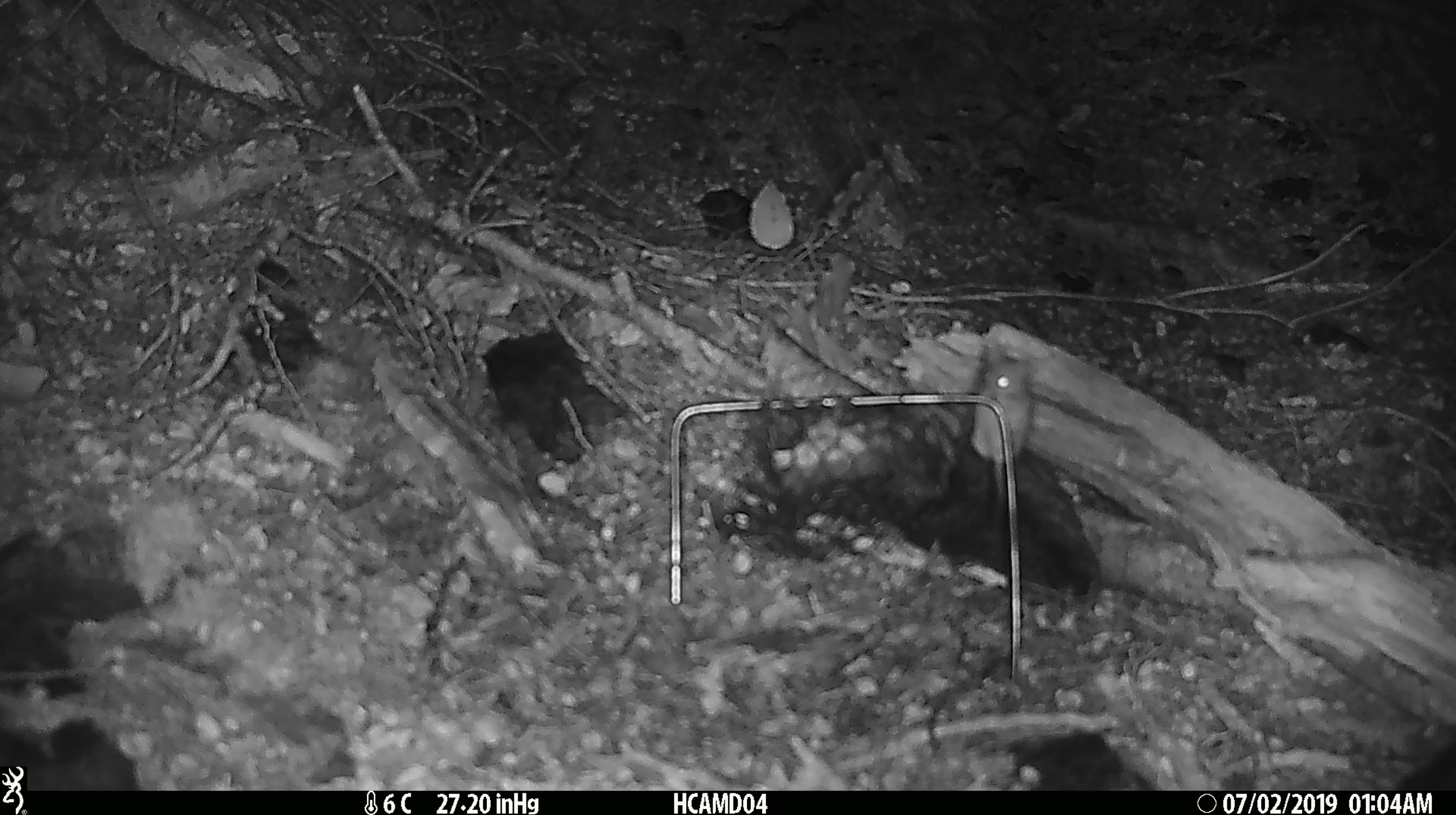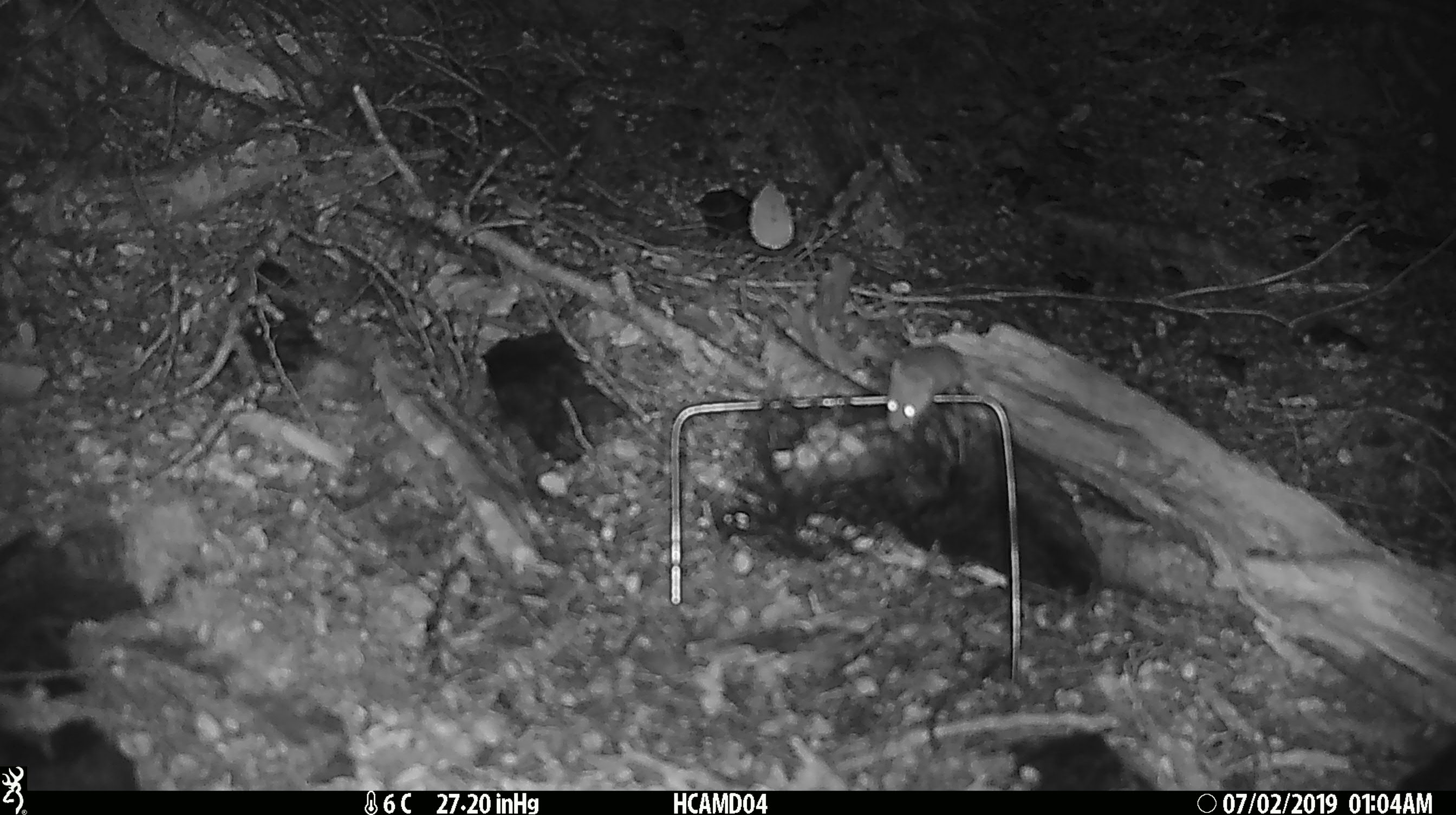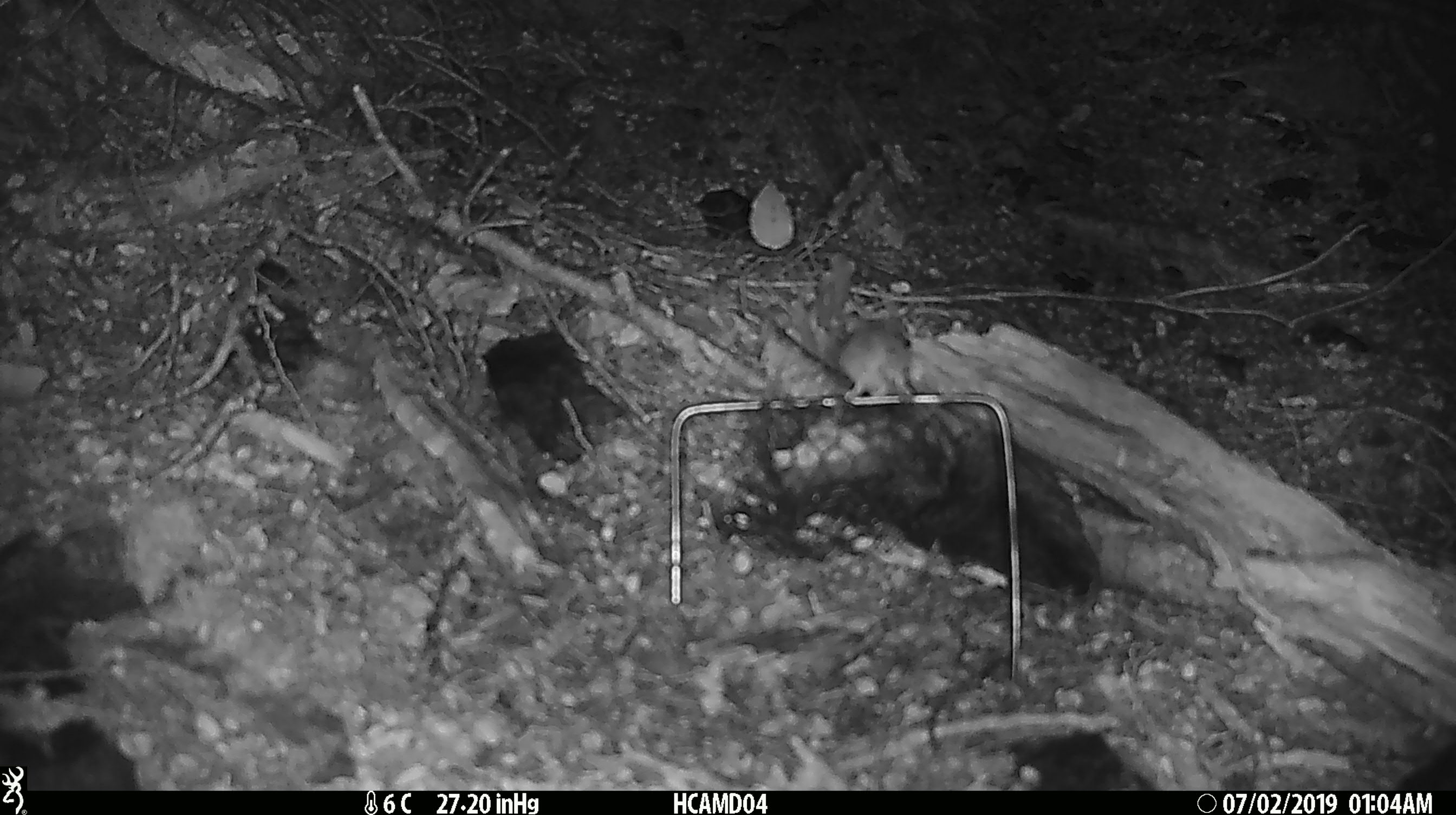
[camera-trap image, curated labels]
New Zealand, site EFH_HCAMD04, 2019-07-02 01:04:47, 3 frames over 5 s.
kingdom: Animalia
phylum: Chordata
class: Mammalia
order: Rodentia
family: Muridae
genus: Mus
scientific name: Mus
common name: mouse